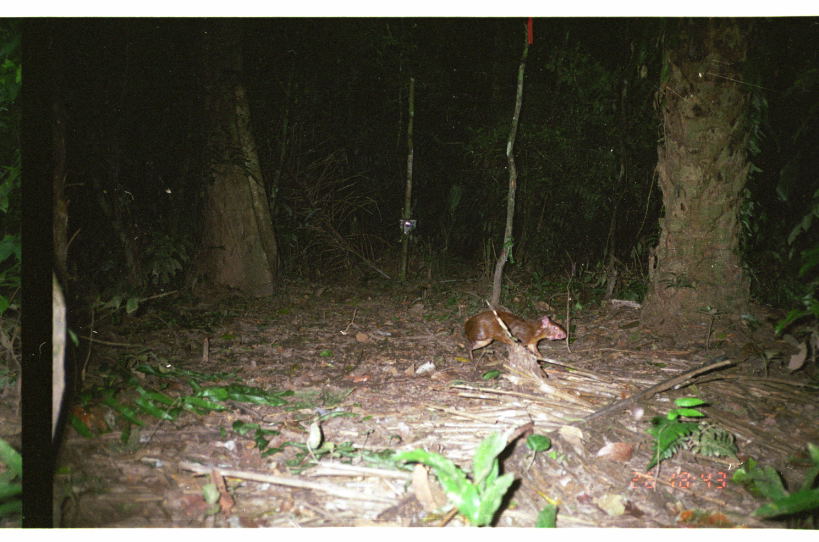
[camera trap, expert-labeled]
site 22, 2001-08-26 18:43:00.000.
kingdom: Animalia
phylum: Chordata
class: Mammalia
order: Rodentia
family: Dasyproctidae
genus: Dasyprocta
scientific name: Dasyprocta punctata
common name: central american agouti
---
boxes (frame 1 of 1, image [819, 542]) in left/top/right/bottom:
dasyprocta punctata: 463/309/569/361